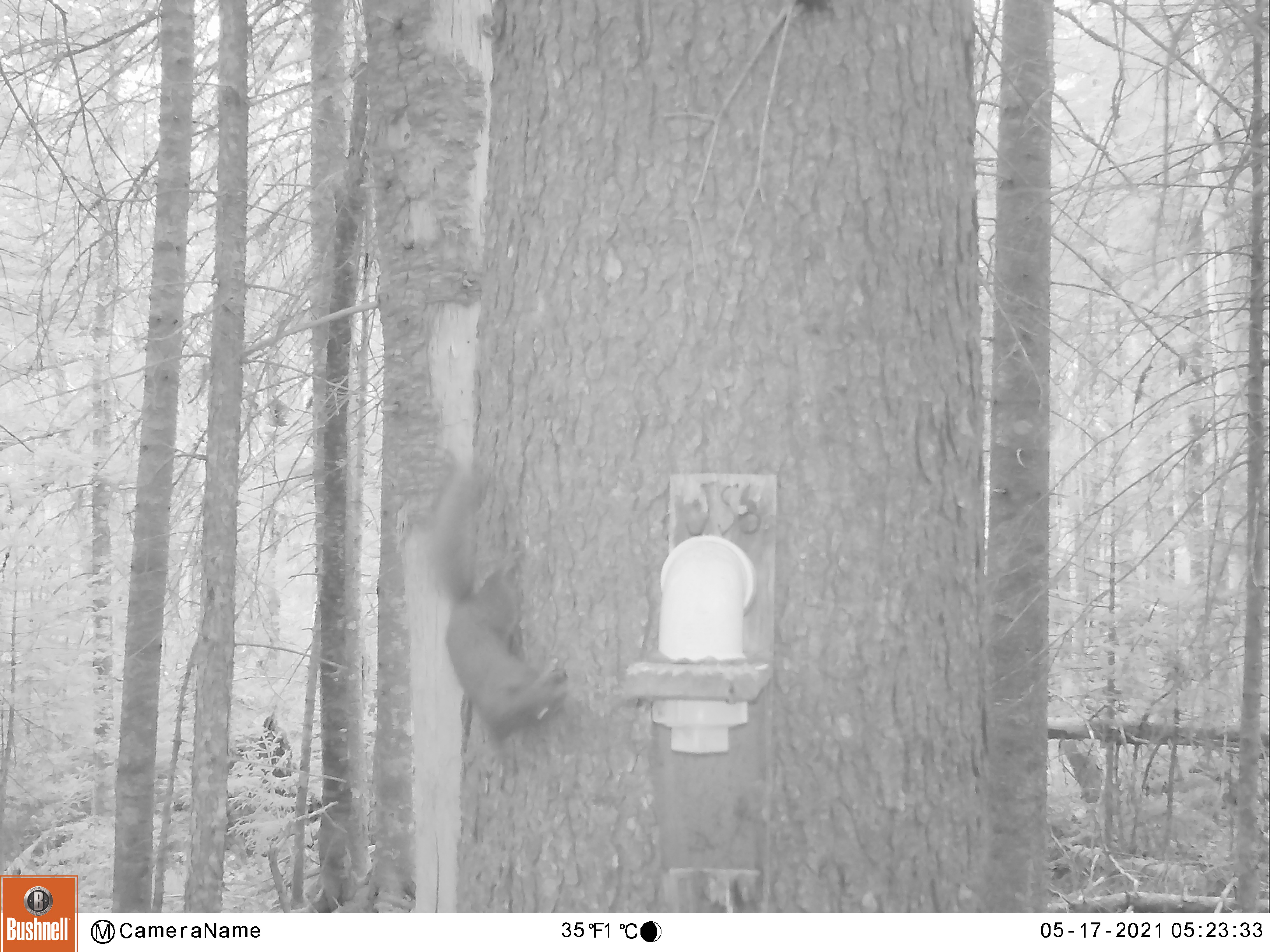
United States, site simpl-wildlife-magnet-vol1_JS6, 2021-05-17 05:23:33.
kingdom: Animalia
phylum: Chordata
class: Mammalia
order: Rodentia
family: Sciuridae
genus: Tamiasciurus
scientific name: Tamiasciurus hudsonicus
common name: red squirrel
Red squirrel (Tamiasciurus hudsonicus).